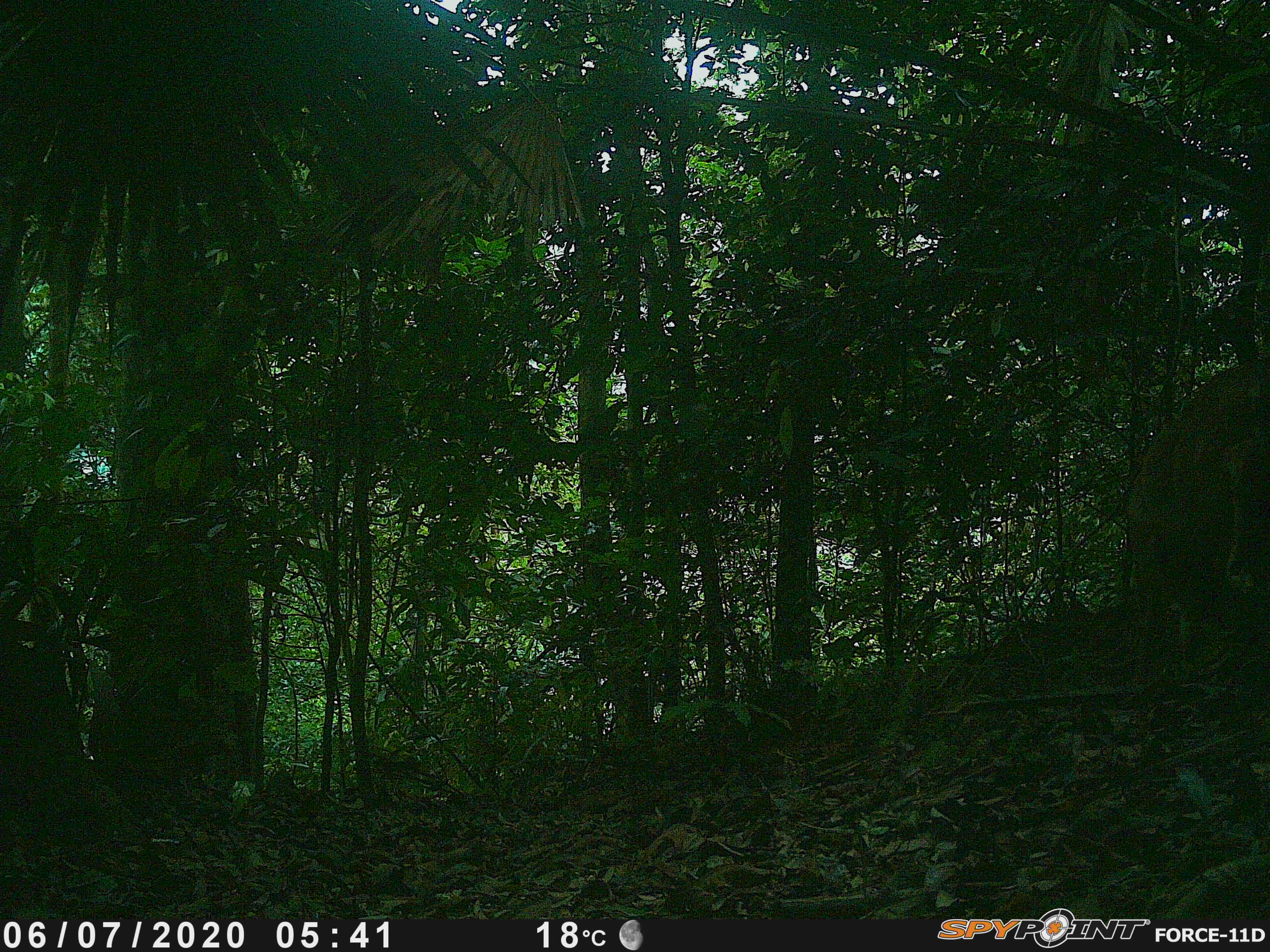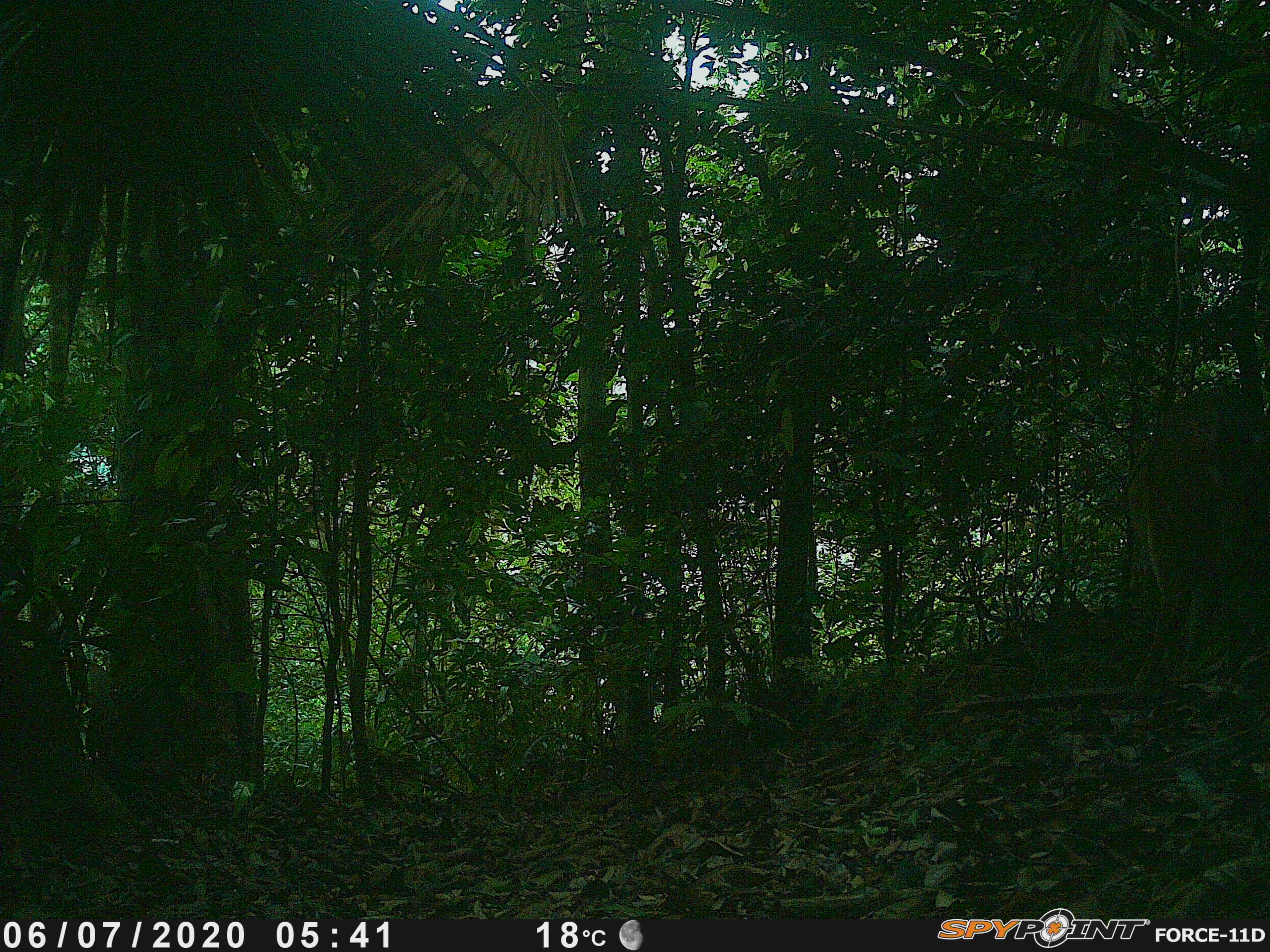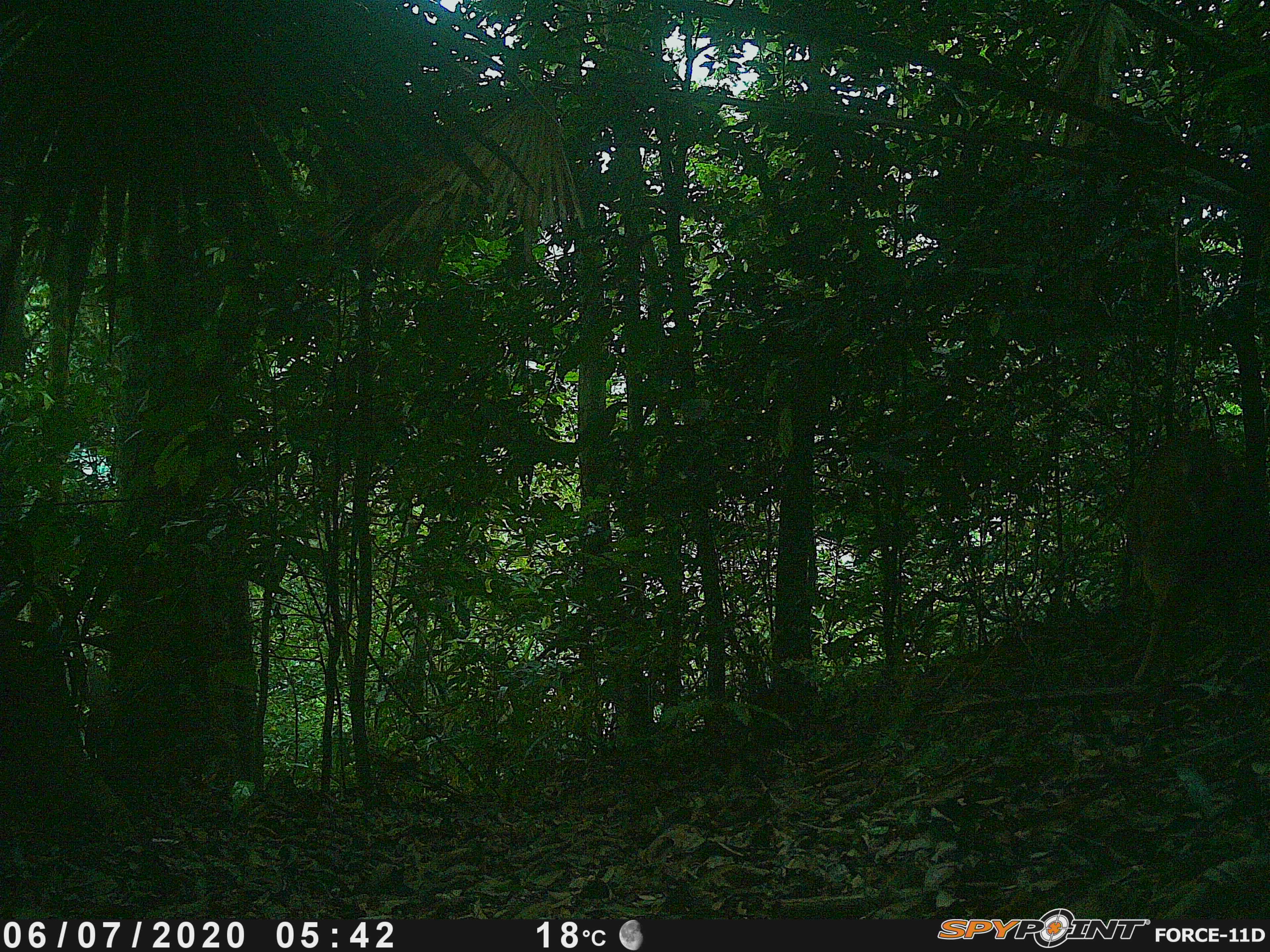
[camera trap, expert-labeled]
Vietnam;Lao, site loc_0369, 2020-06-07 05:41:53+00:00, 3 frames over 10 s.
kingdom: Animalia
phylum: Chordata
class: Mammalia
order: Artiodactyla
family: Cervidae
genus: Muntiacus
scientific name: Muntiacus vuquangensis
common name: large-antlered muntjac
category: large antlered muntjac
Large antlered muntjac (large-antlered muntjac) (Muntiacus vuquangensis). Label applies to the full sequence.